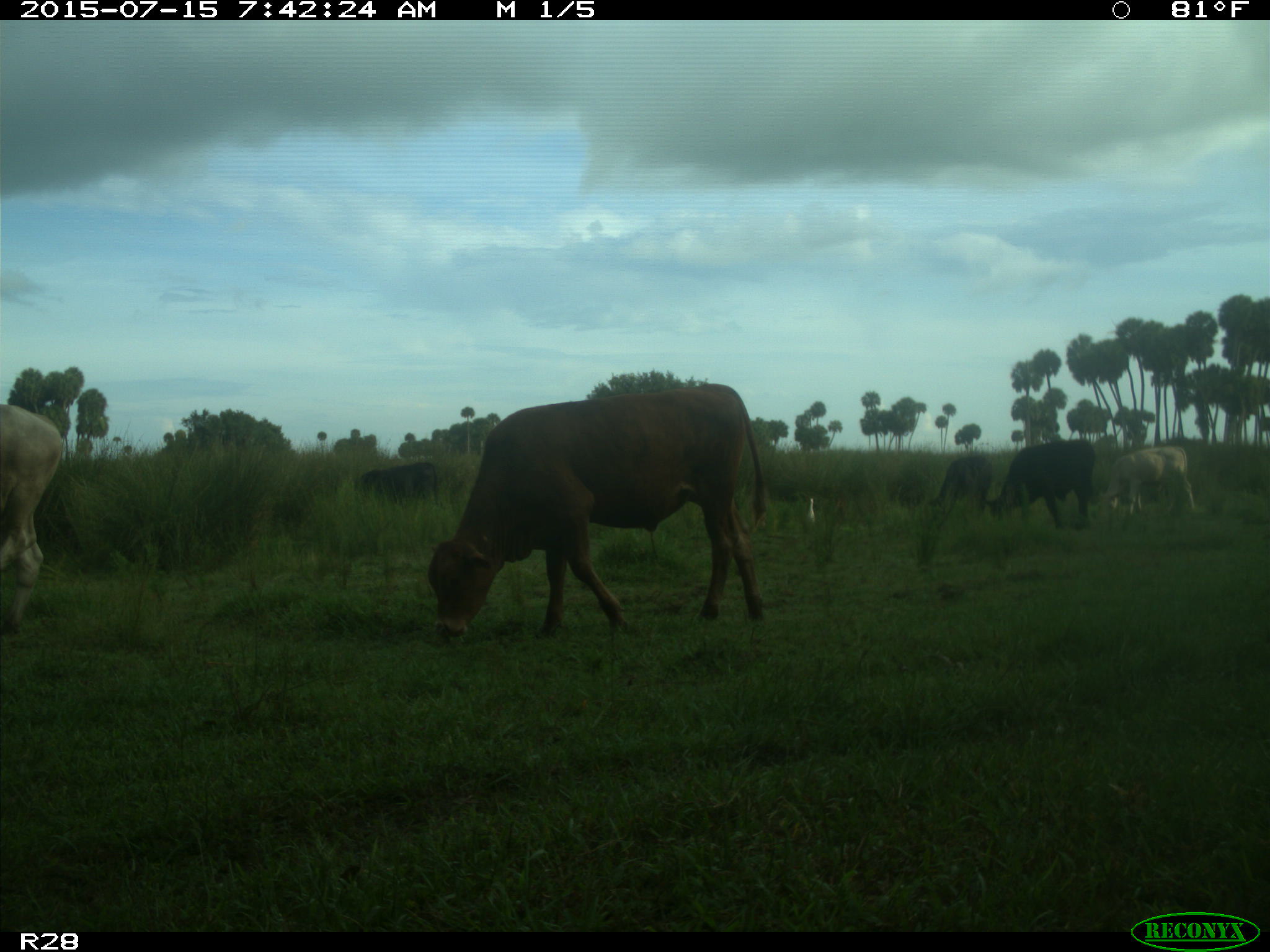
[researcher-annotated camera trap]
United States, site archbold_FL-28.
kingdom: Animalia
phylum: Chordata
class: Mammalia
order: Artiodactyla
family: Bovidae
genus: Bos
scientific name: Bos taurus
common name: domestic cow